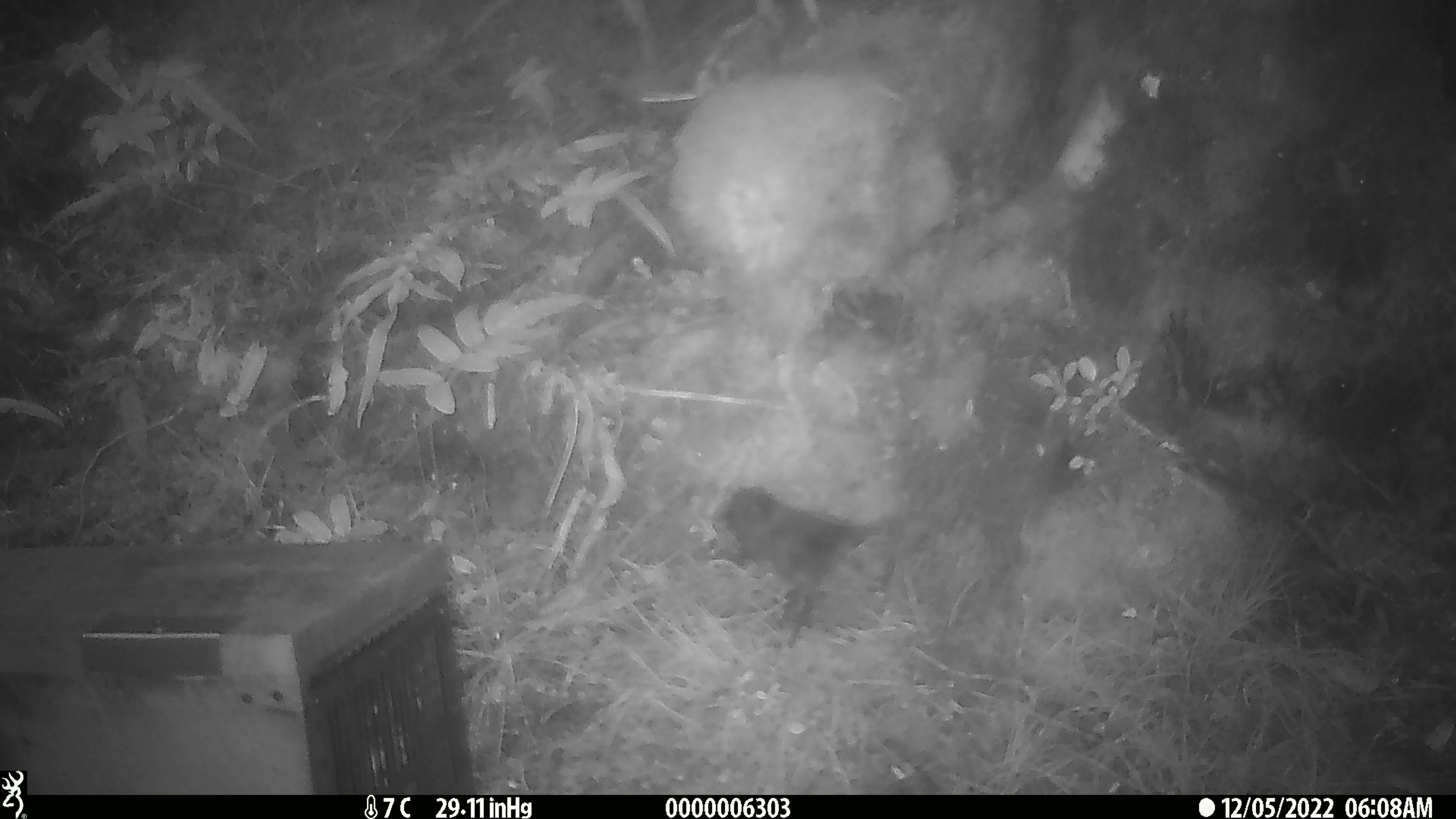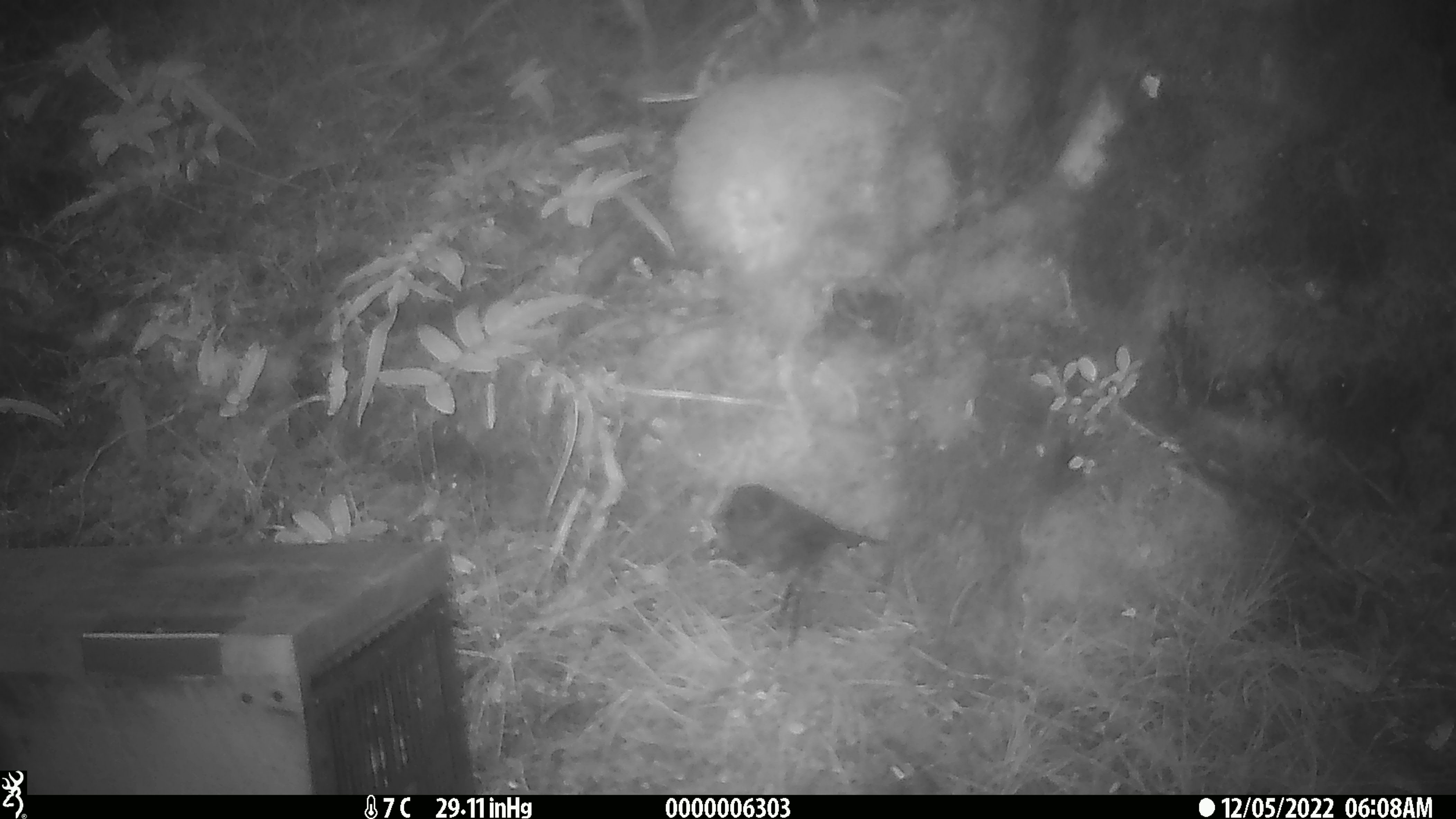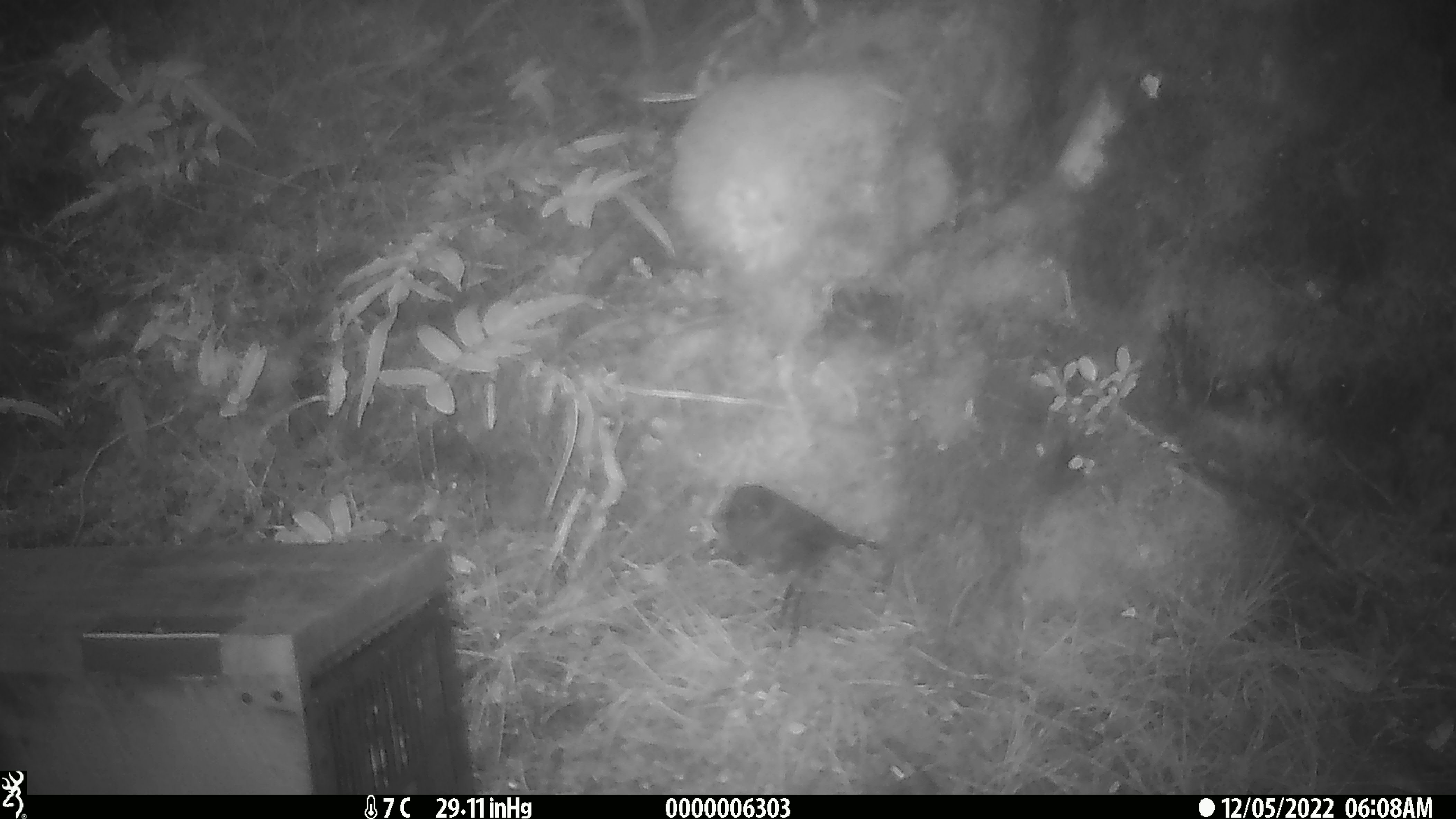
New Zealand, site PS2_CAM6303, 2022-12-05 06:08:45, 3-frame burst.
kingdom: Animalia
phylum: Chordata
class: Aves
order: Passeriformes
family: Petroicidae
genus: Petroica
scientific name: Petroica australis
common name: new zealand robin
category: robin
Robin (new zealand robin) (Petroica australis).